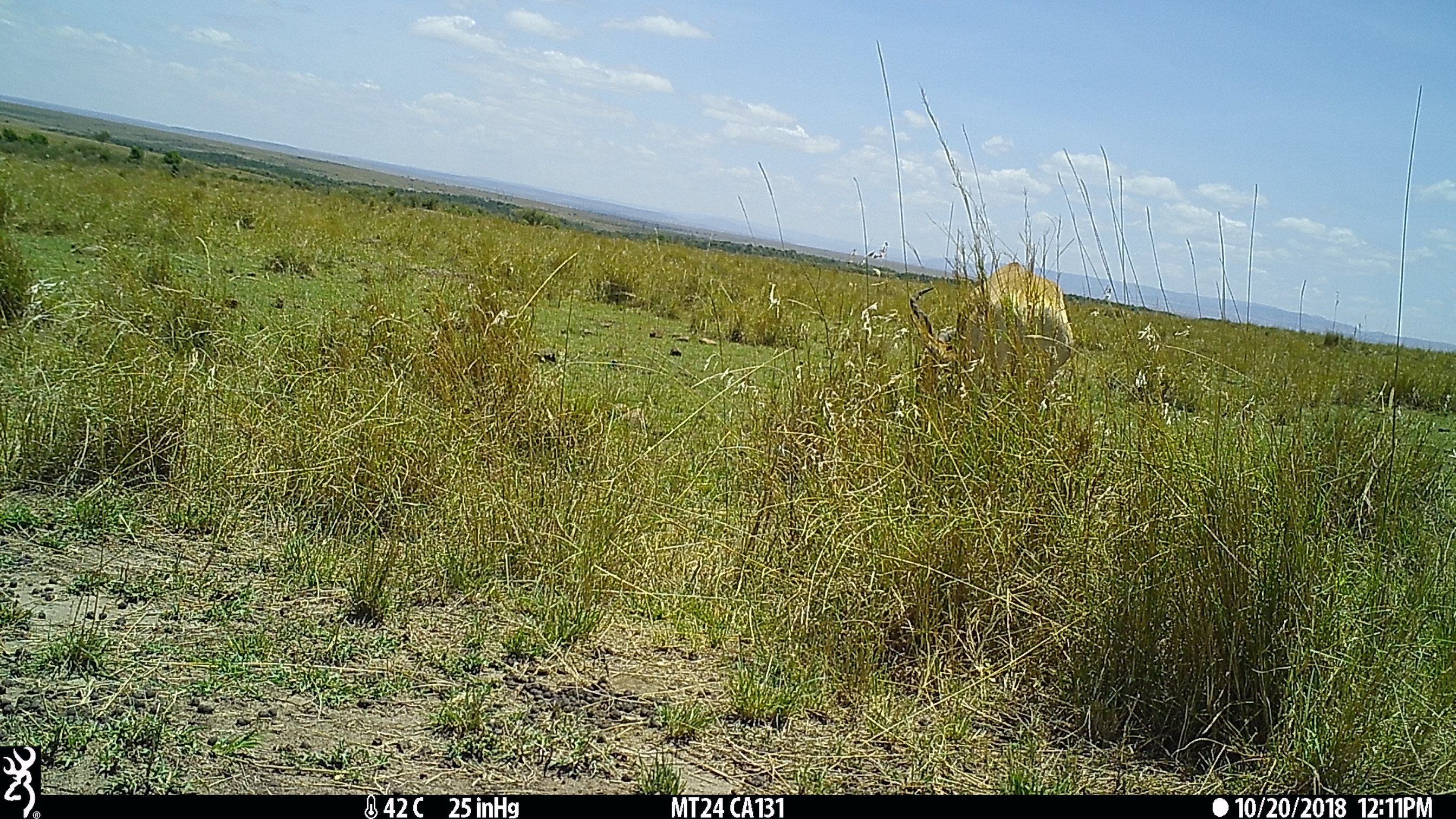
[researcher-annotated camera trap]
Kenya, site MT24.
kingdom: Animalia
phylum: Chordata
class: Mammalia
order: Artiodactyla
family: Bovidae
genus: Alcelaphus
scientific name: Alcelaphus buselaphus cokii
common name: coke's hartebeest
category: hartebeest cokes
Hartebeest cokes (coke's hartebeest) (Alcelaphus buselaphus cokii).